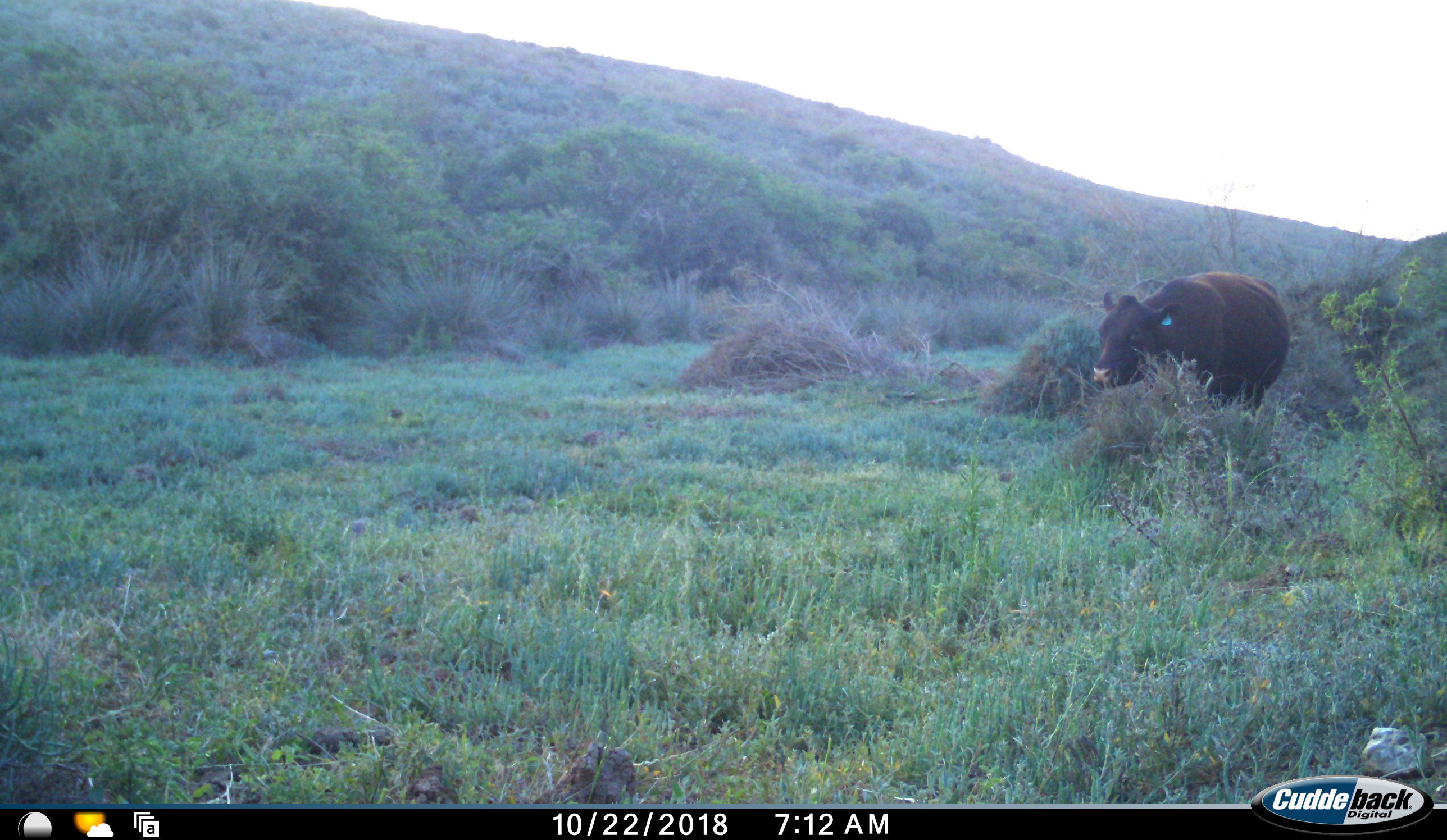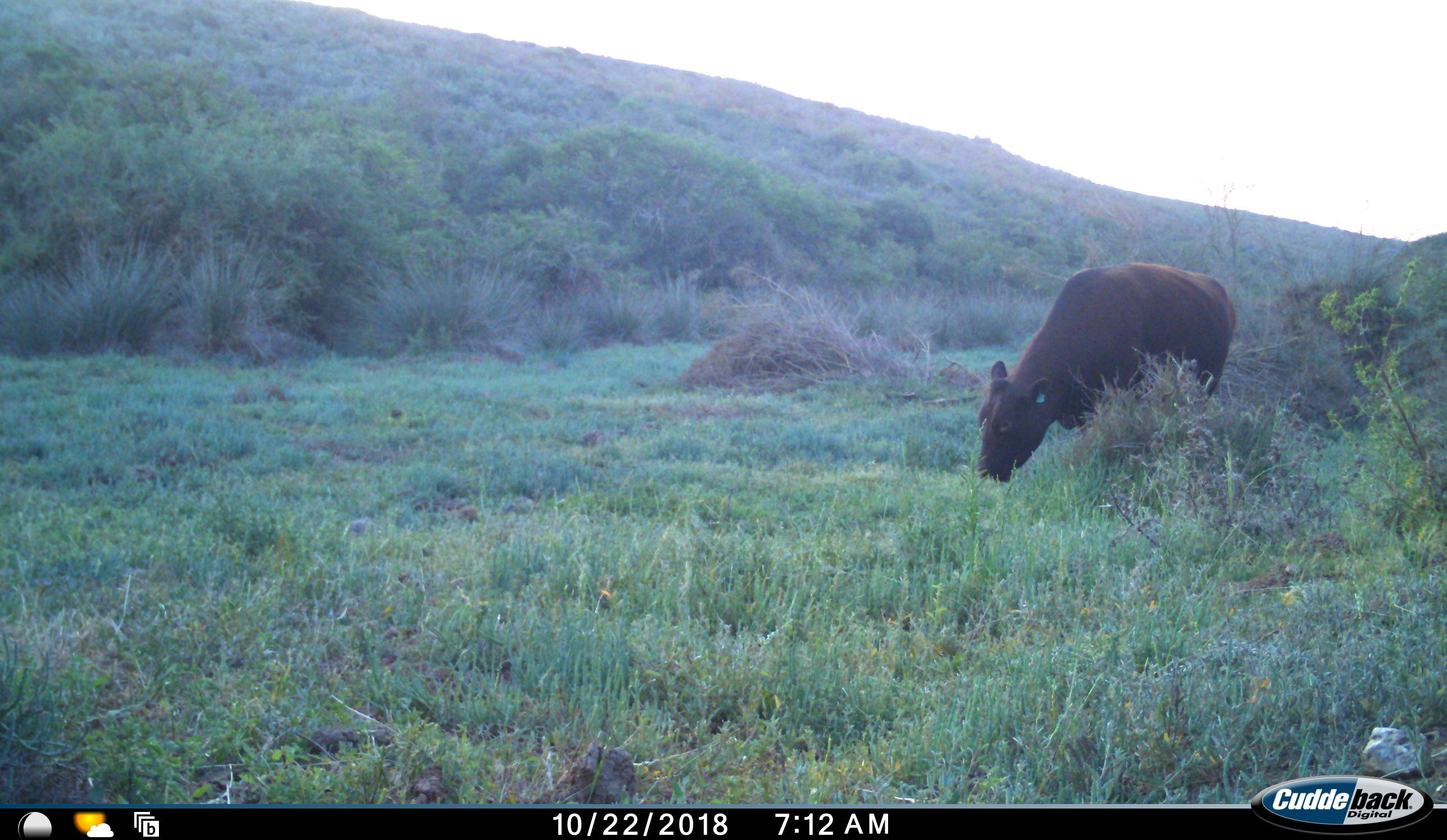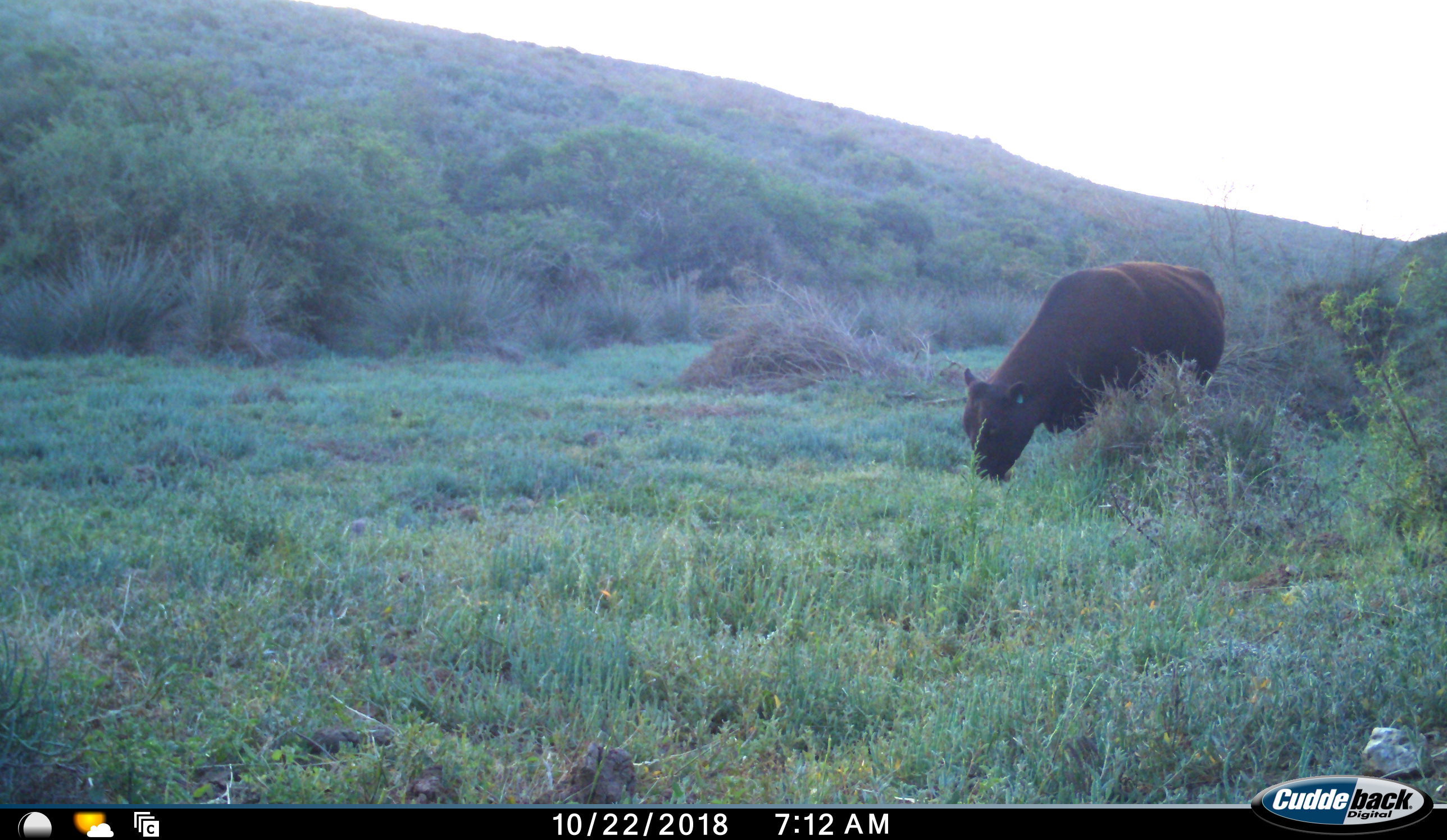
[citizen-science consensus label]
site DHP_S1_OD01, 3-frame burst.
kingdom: Animalia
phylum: Chordata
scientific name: Vertebrata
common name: domestic animal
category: domesticanimal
Domesticanimal (domestic animal) (Vertebrata), count 1. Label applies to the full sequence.